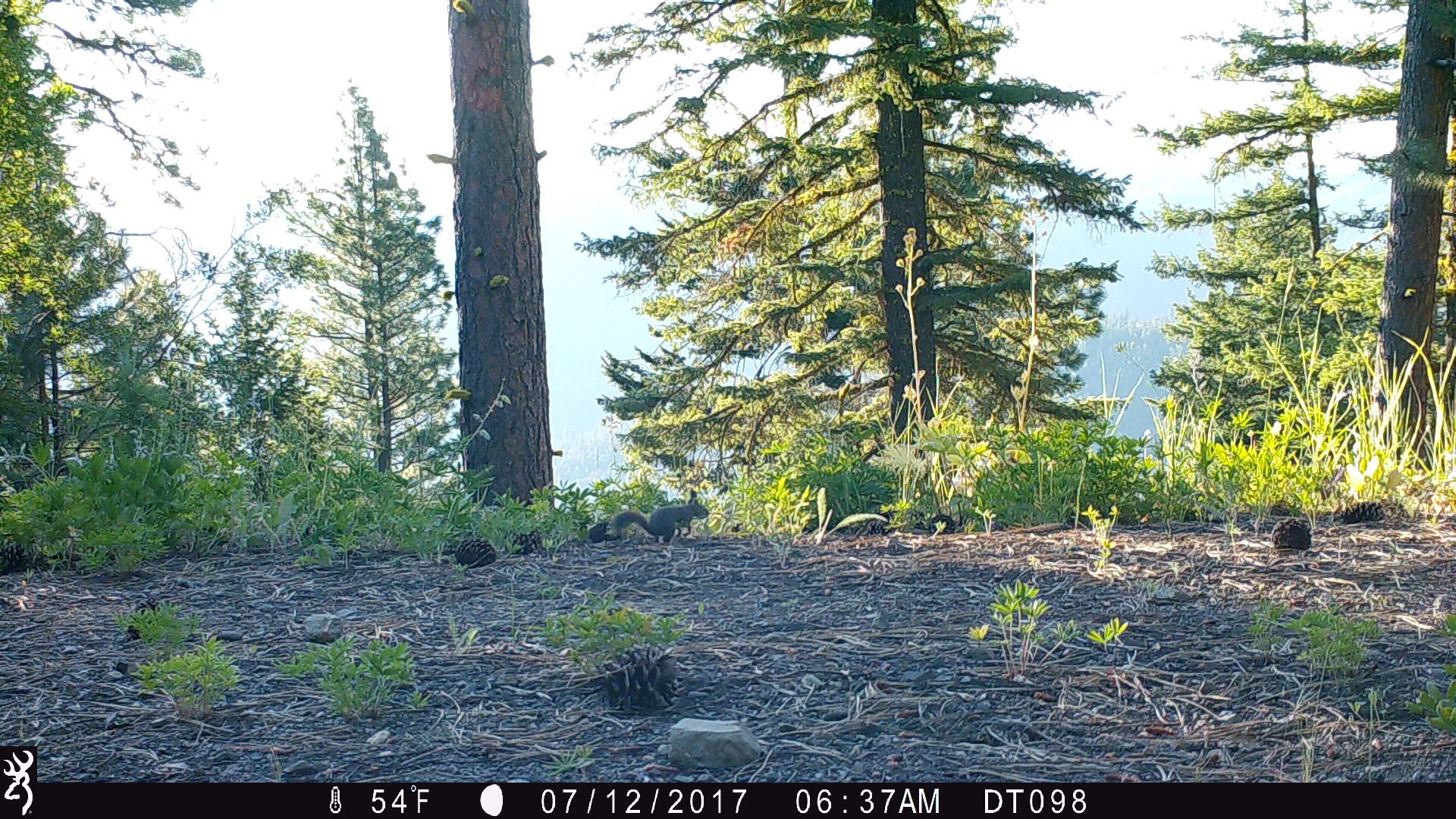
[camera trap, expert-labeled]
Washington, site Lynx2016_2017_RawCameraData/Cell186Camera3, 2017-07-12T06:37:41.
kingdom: Animalia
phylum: Chordata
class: Mammalia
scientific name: Mammalia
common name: small mammal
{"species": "small mammal (Mammalia)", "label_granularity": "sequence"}